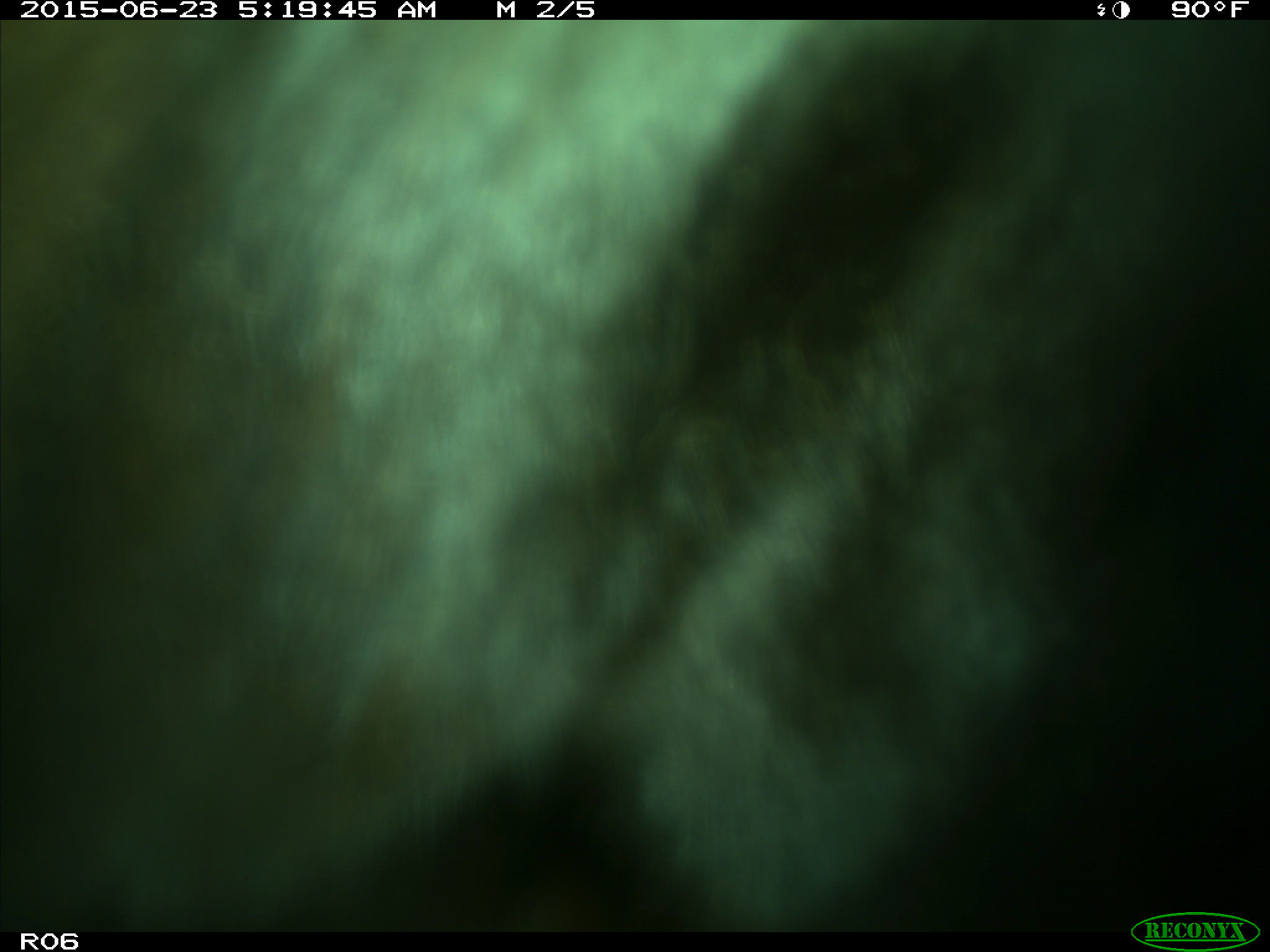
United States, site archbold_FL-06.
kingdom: Animalia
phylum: Chordata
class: Mammalia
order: Artiodactyla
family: Bovidae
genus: Bos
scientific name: Bos taurus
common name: domestic cow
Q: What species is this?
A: Bos taurus (domestic cow).